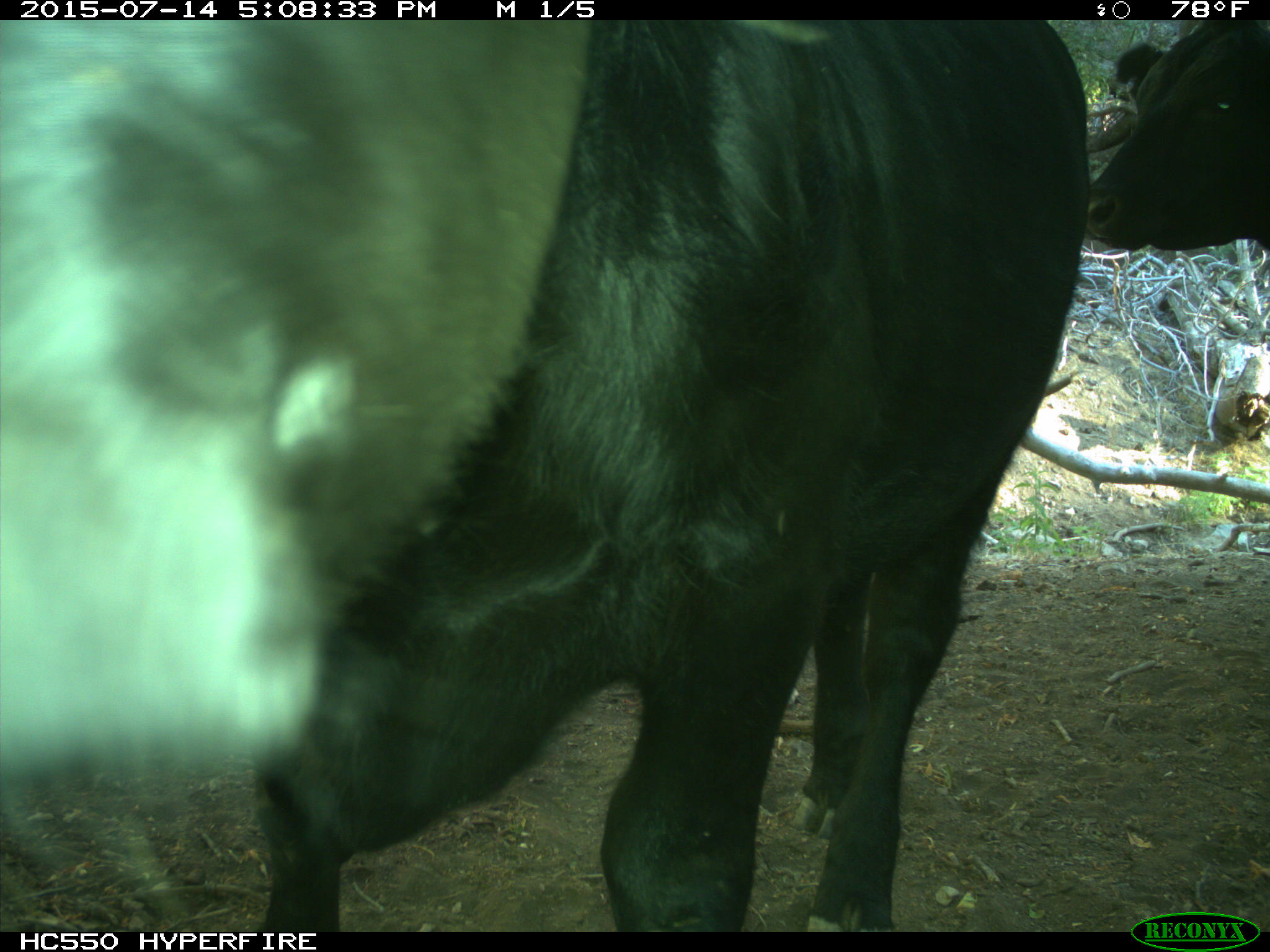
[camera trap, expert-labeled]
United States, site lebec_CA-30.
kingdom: Animalia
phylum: Chordata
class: Mammalia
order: Artiodactyla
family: Bovidae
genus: Bos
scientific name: Bos taurus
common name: domestic cow